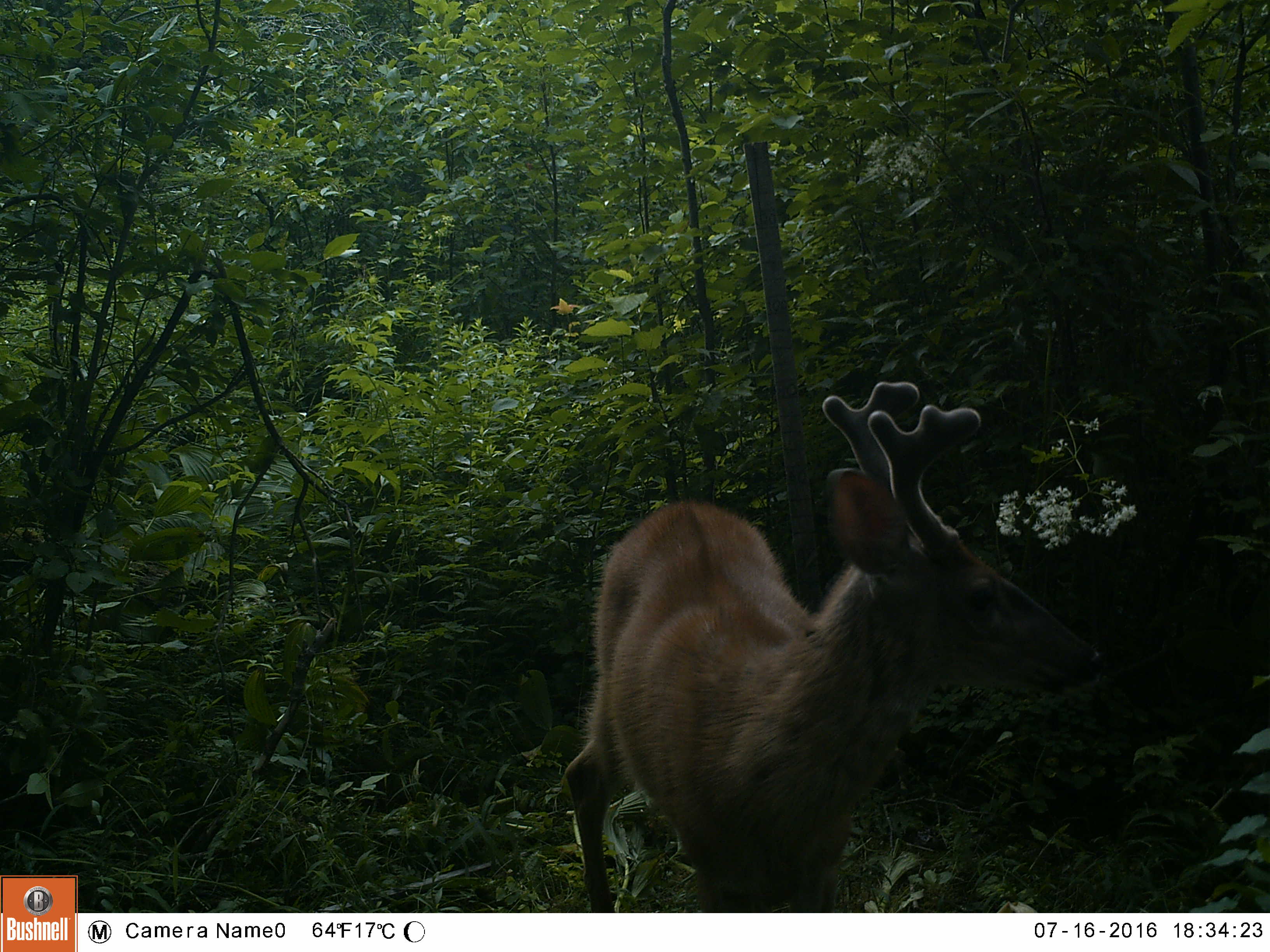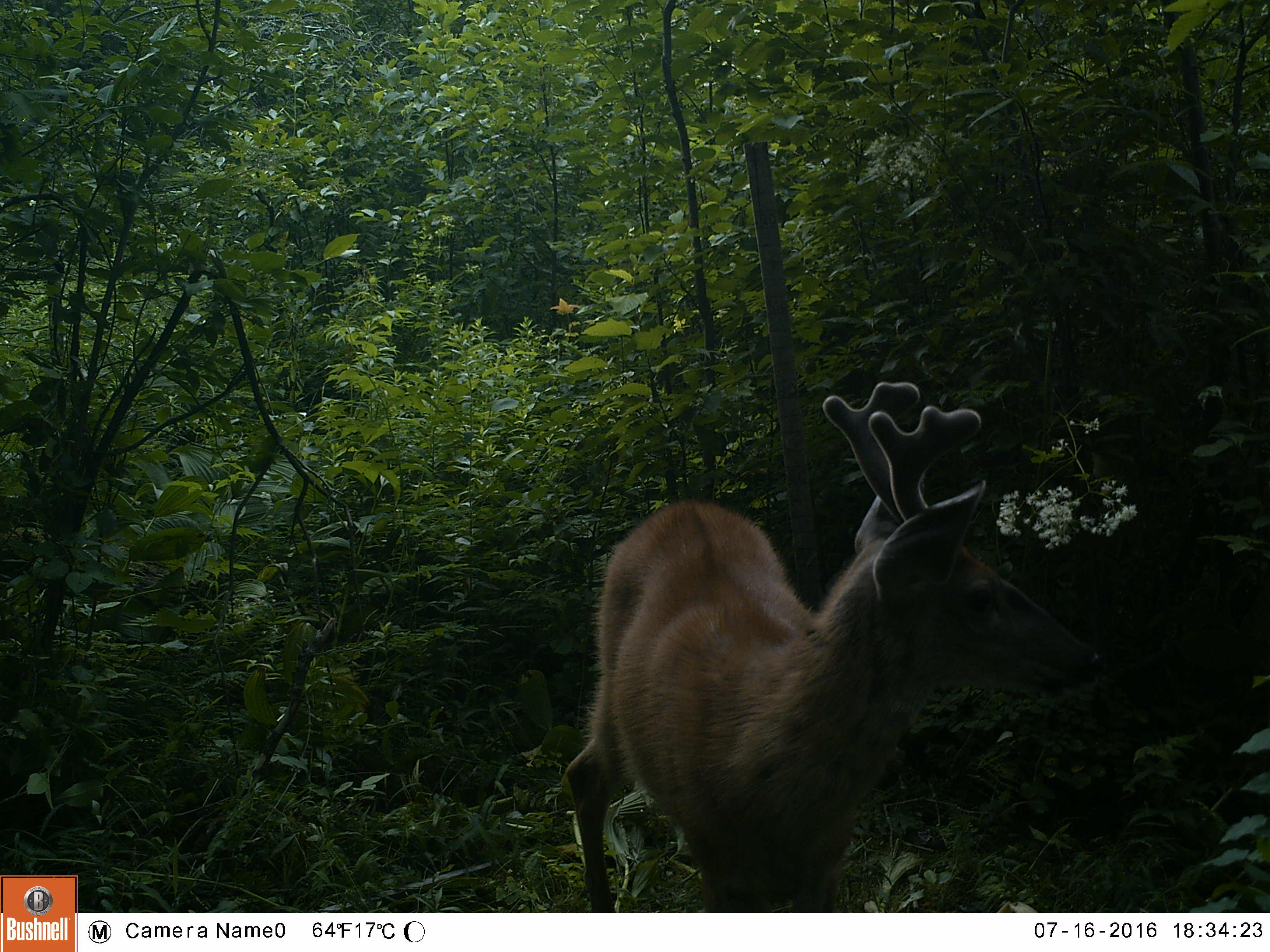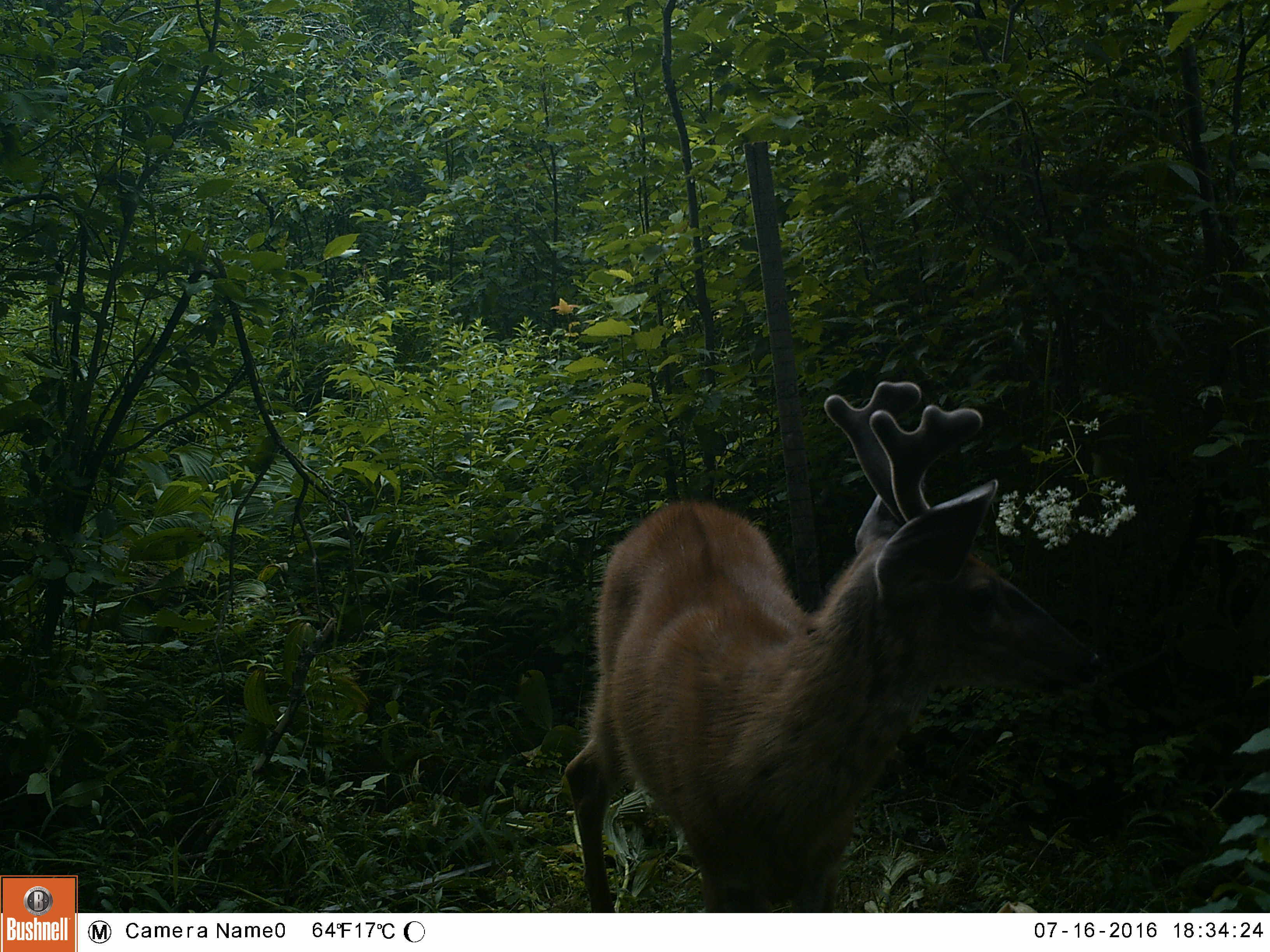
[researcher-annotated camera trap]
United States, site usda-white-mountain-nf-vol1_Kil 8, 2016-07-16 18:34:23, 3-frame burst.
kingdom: Animalia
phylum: Chordata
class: Mammalia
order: Artiodactyla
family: Cervidae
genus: Odocoileus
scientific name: Odocoileus virginianus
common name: white-tailed deer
White-tailed deer (Odocoileus virginianus).